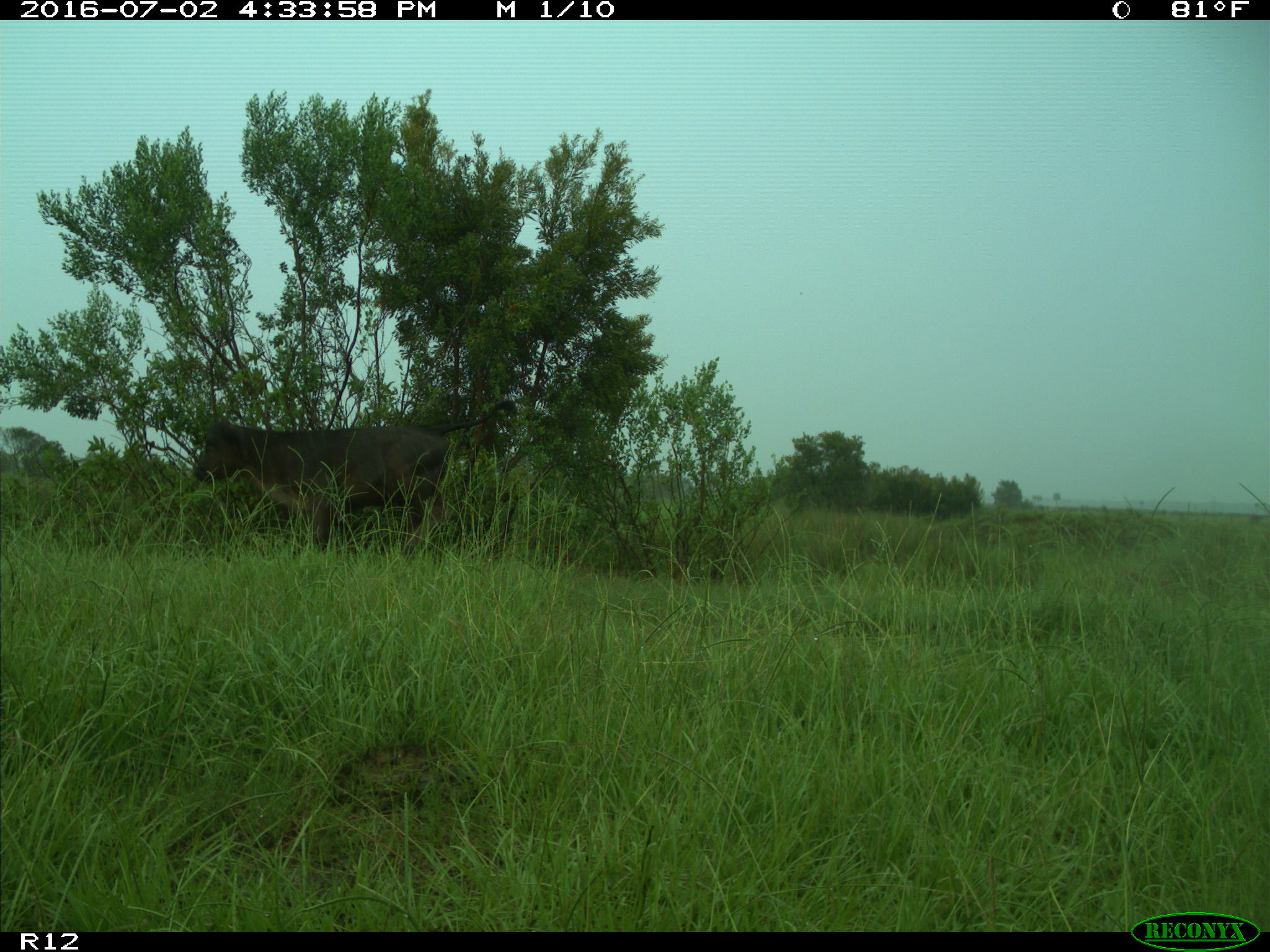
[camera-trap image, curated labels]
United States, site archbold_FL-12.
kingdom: Animalia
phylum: Chordata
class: Mammalia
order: Artiodactyla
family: Bovidae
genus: Bos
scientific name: Bos taurus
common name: domestic cow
Bos taurus (domestic cow).